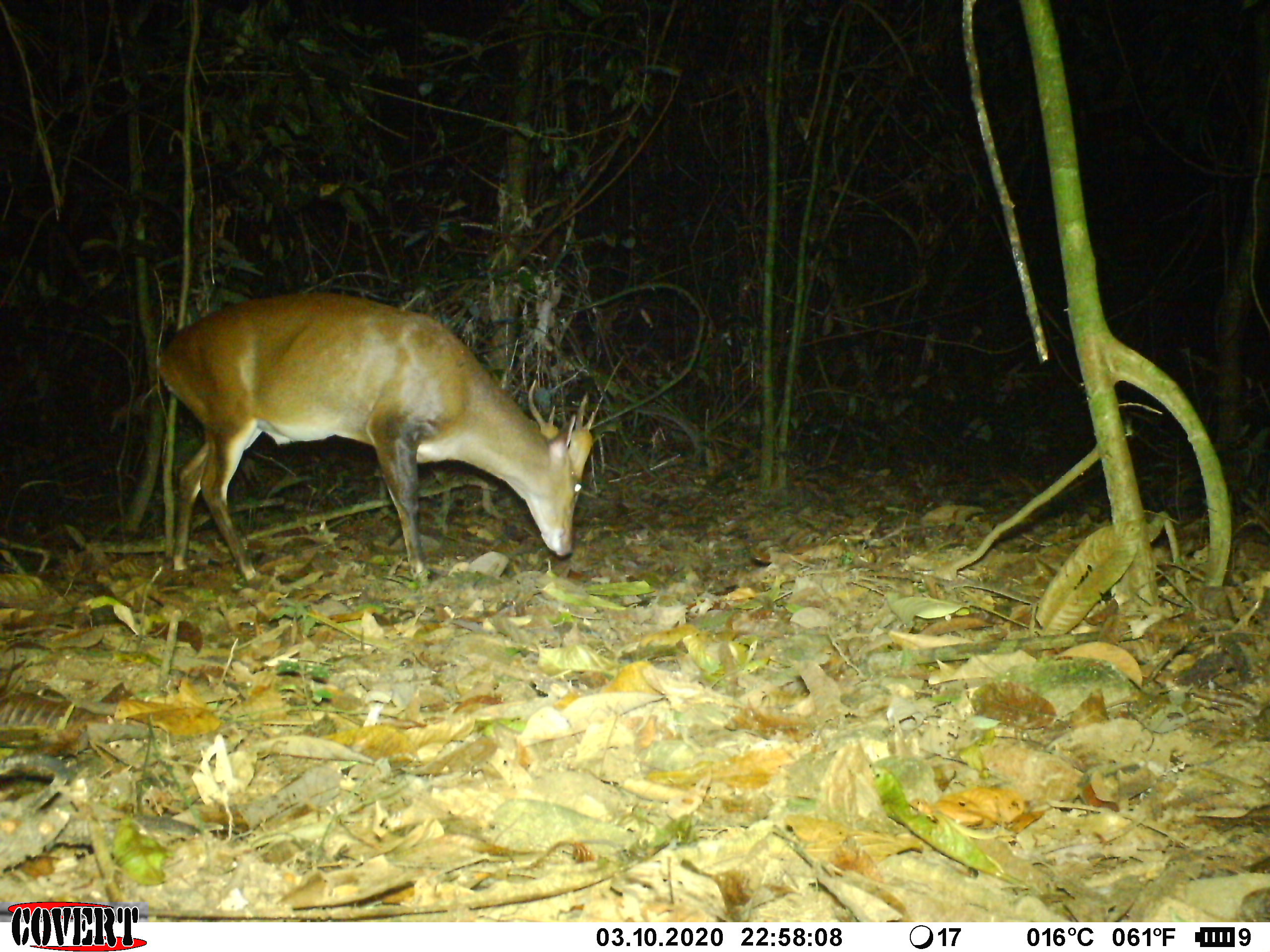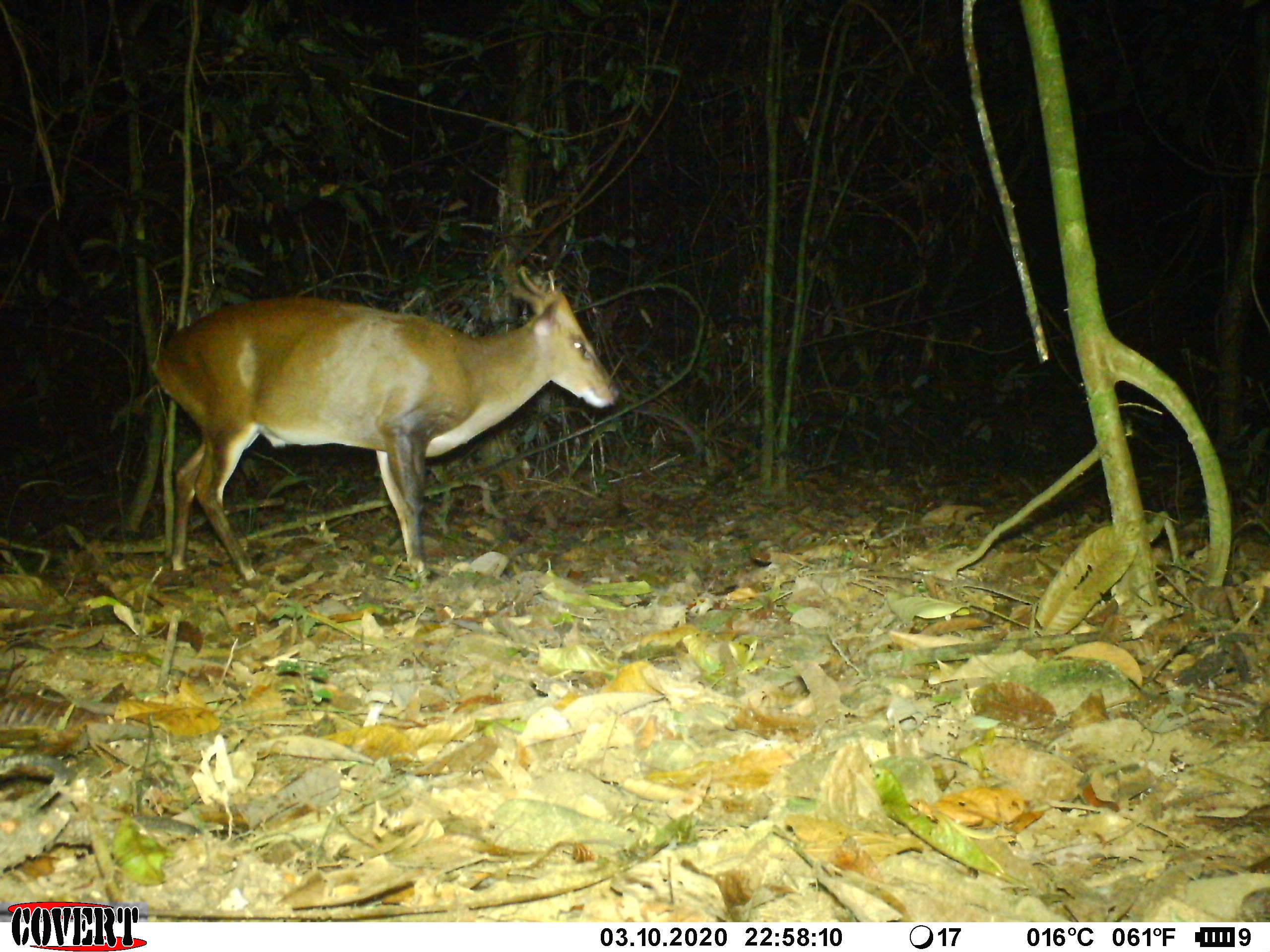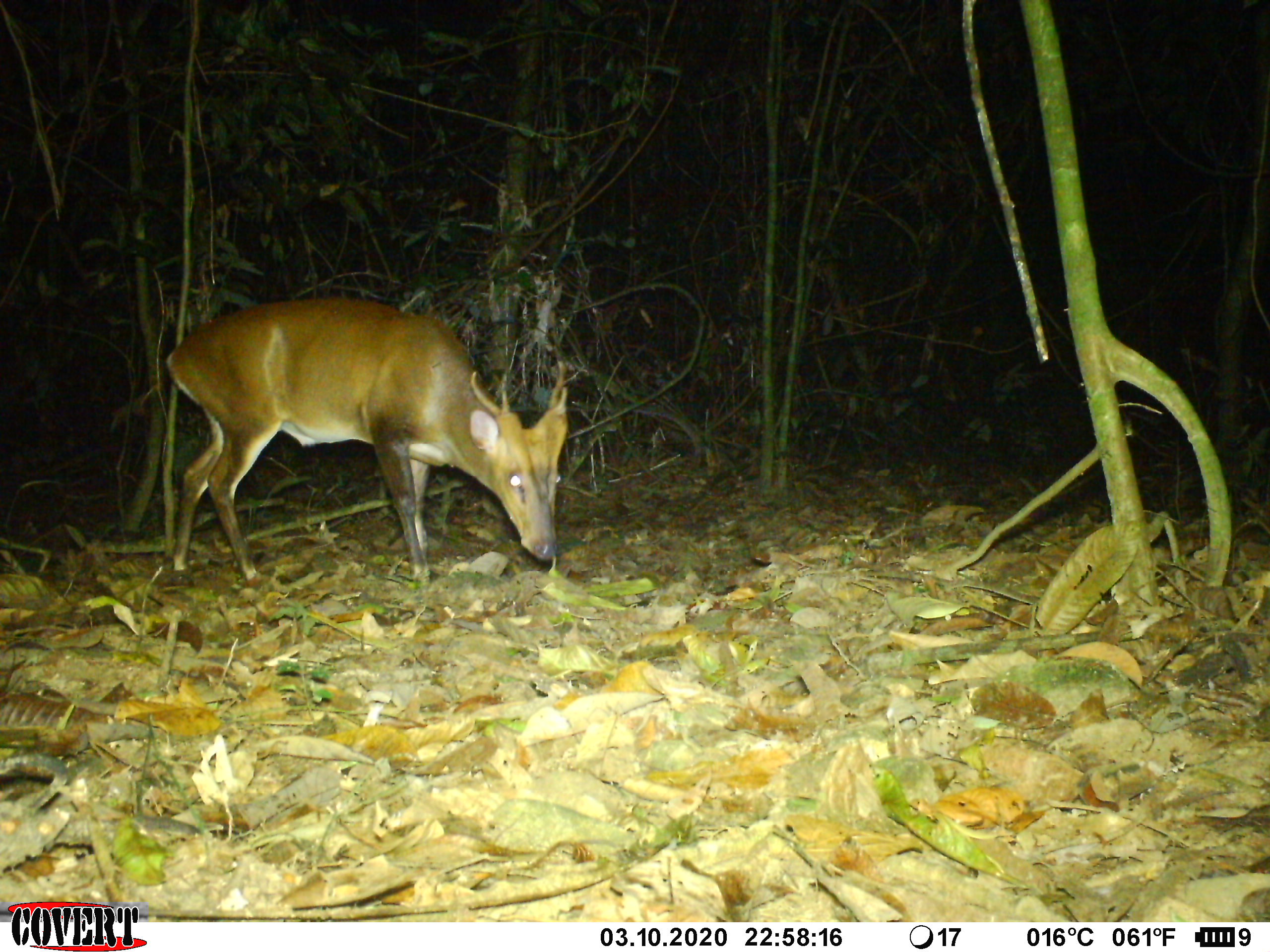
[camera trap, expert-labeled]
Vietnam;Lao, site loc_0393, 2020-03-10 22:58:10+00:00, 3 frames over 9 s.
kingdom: Animalia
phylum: Chordata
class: Mammalia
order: Artiodactyla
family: Cervidae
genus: Muntiacus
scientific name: Muntiacus vuquangensis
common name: large-antlered muntjac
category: large antlered muntjac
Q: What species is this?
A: Large antlered muntjac (large-antlered muntjac) (Muntiacus vuquangensis).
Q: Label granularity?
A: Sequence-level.